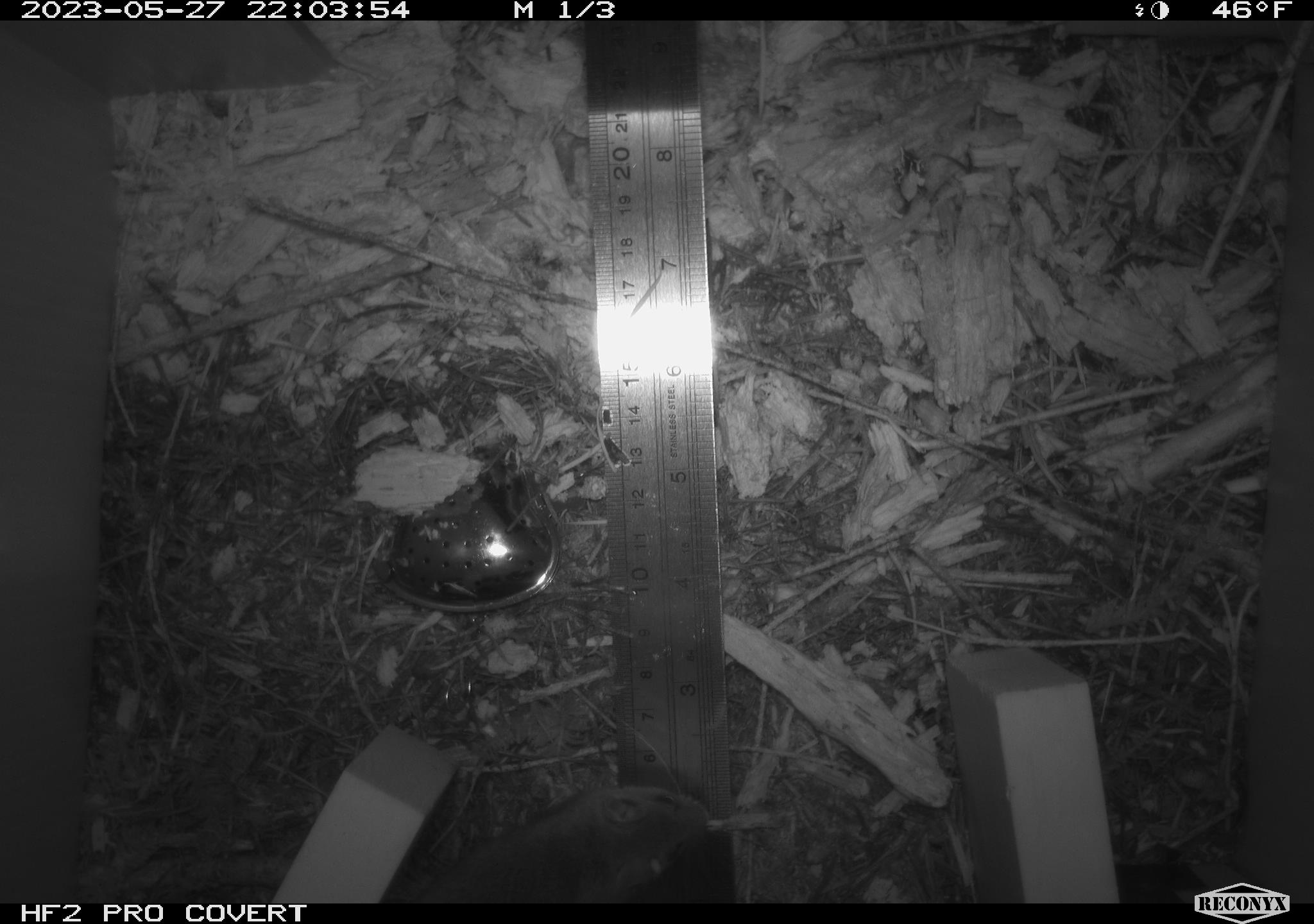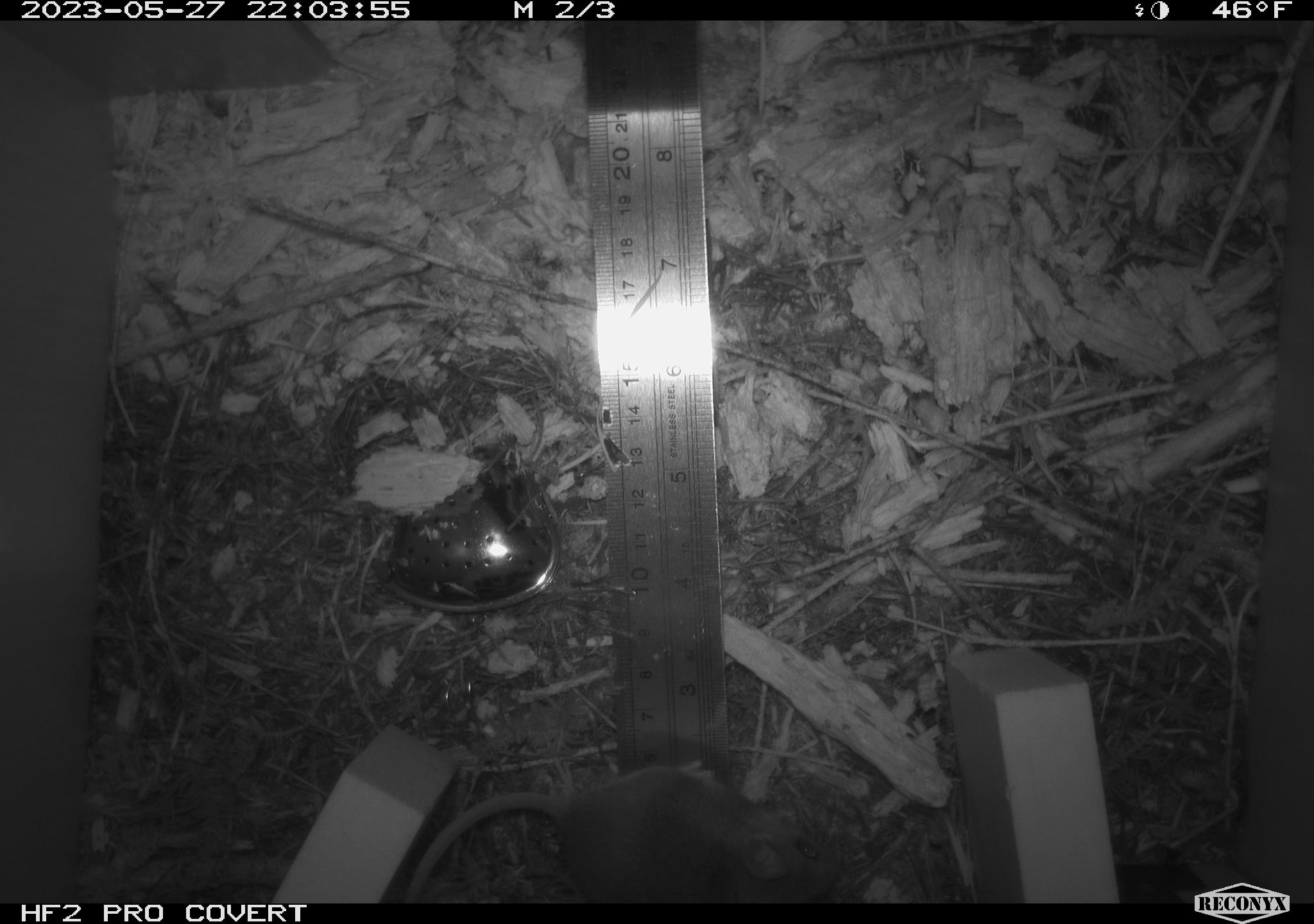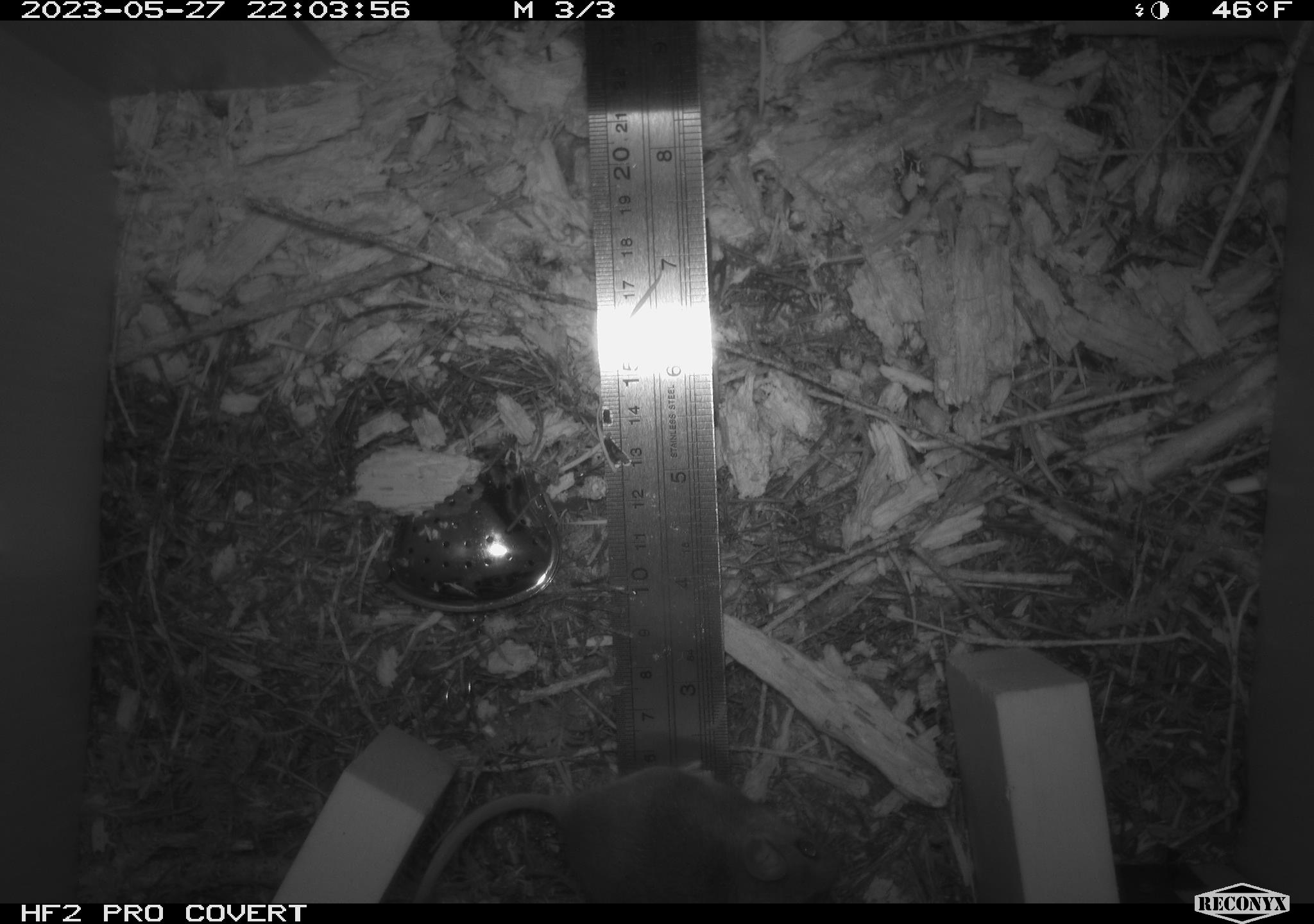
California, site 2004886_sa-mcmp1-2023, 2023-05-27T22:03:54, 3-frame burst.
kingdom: Animalia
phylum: Chordata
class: Mammalia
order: Rodentia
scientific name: Rodentia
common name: mouse species